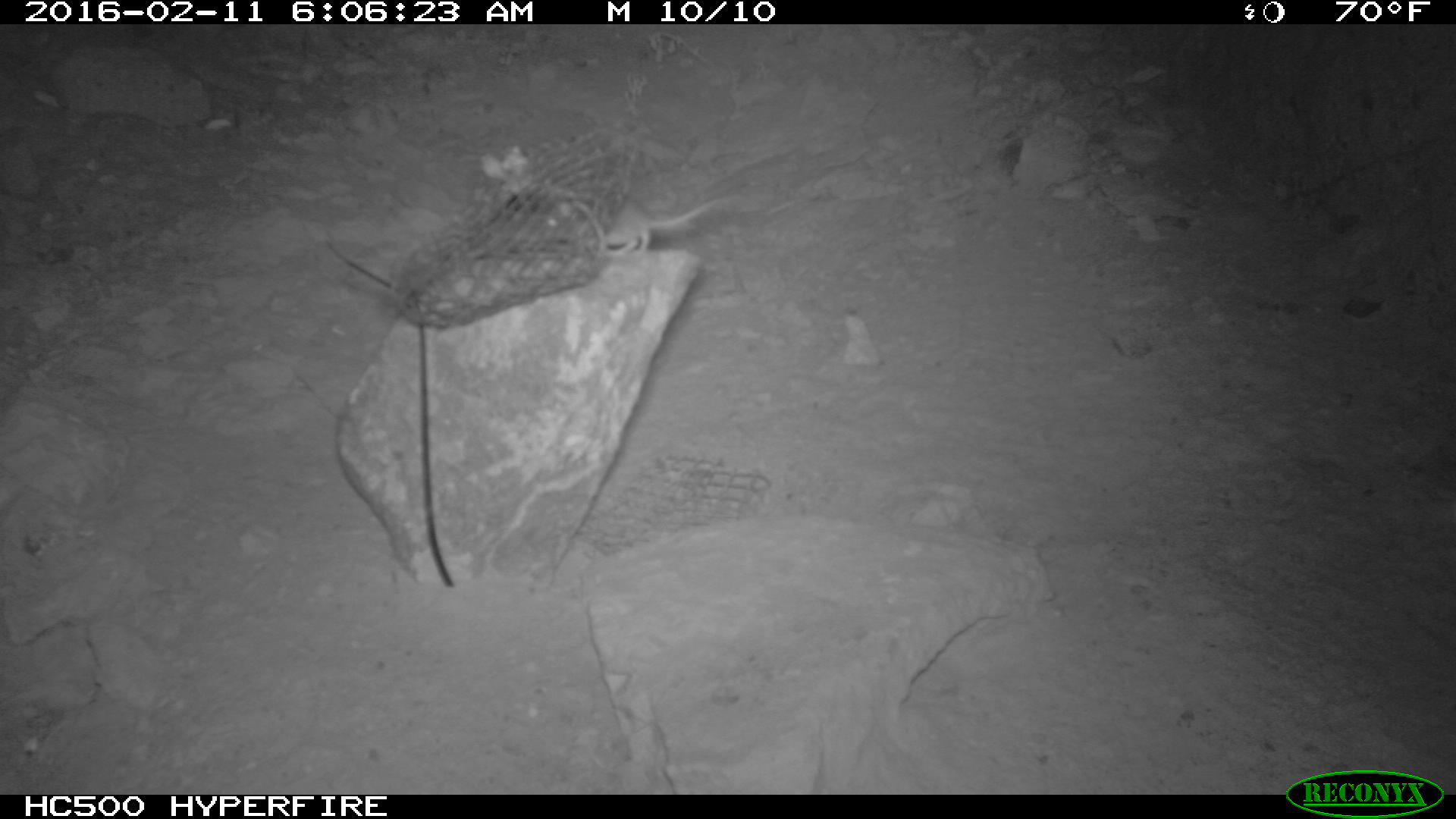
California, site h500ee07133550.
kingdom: Animalia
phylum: Chordata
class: Mammalia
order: Rodentia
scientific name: Rodentia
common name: rodent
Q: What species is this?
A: Rodent (Rodentia).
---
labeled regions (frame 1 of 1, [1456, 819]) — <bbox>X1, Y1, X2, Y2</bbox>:
rodent: <bbox>542, 193, 746, 256</bbox>